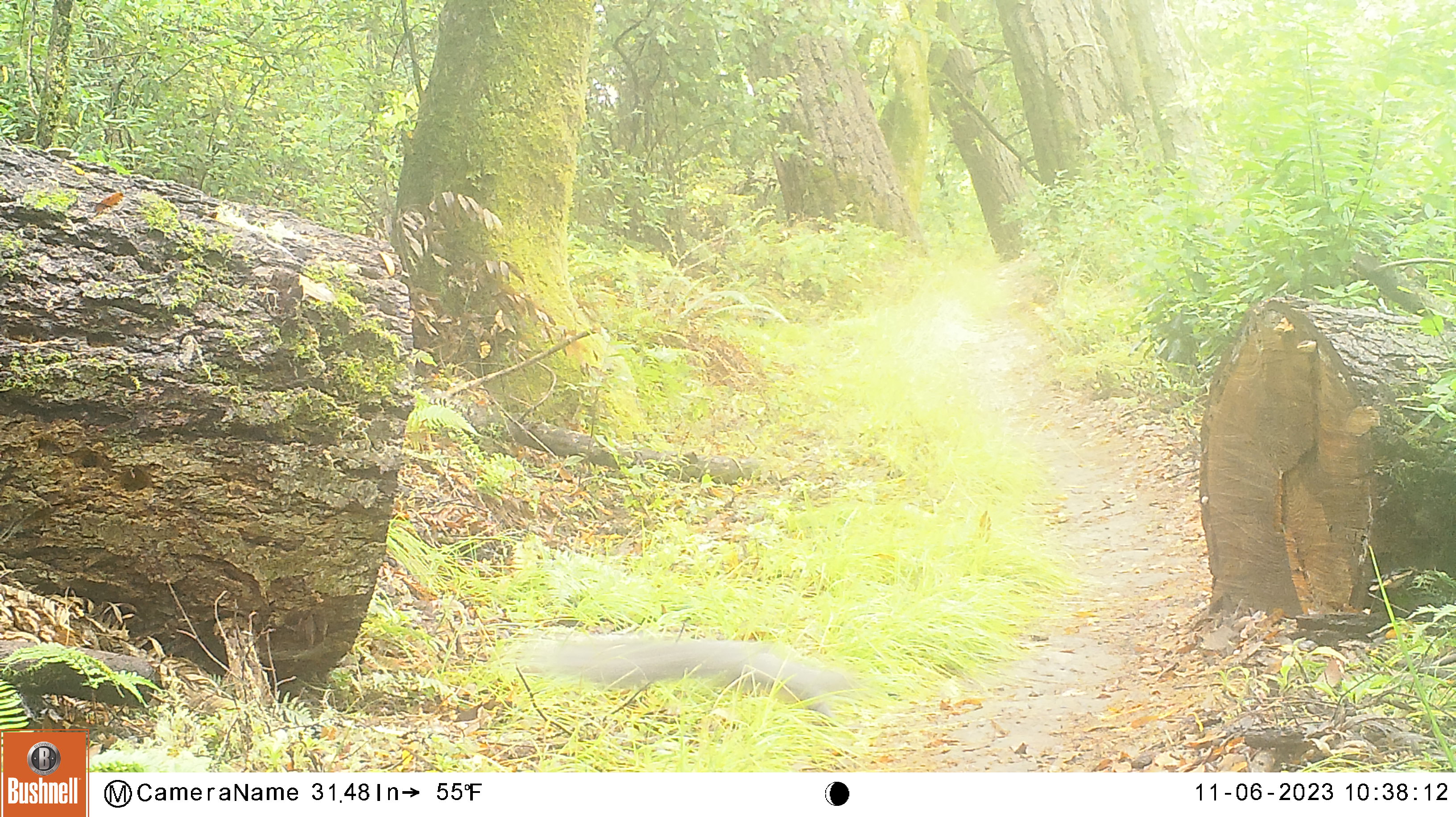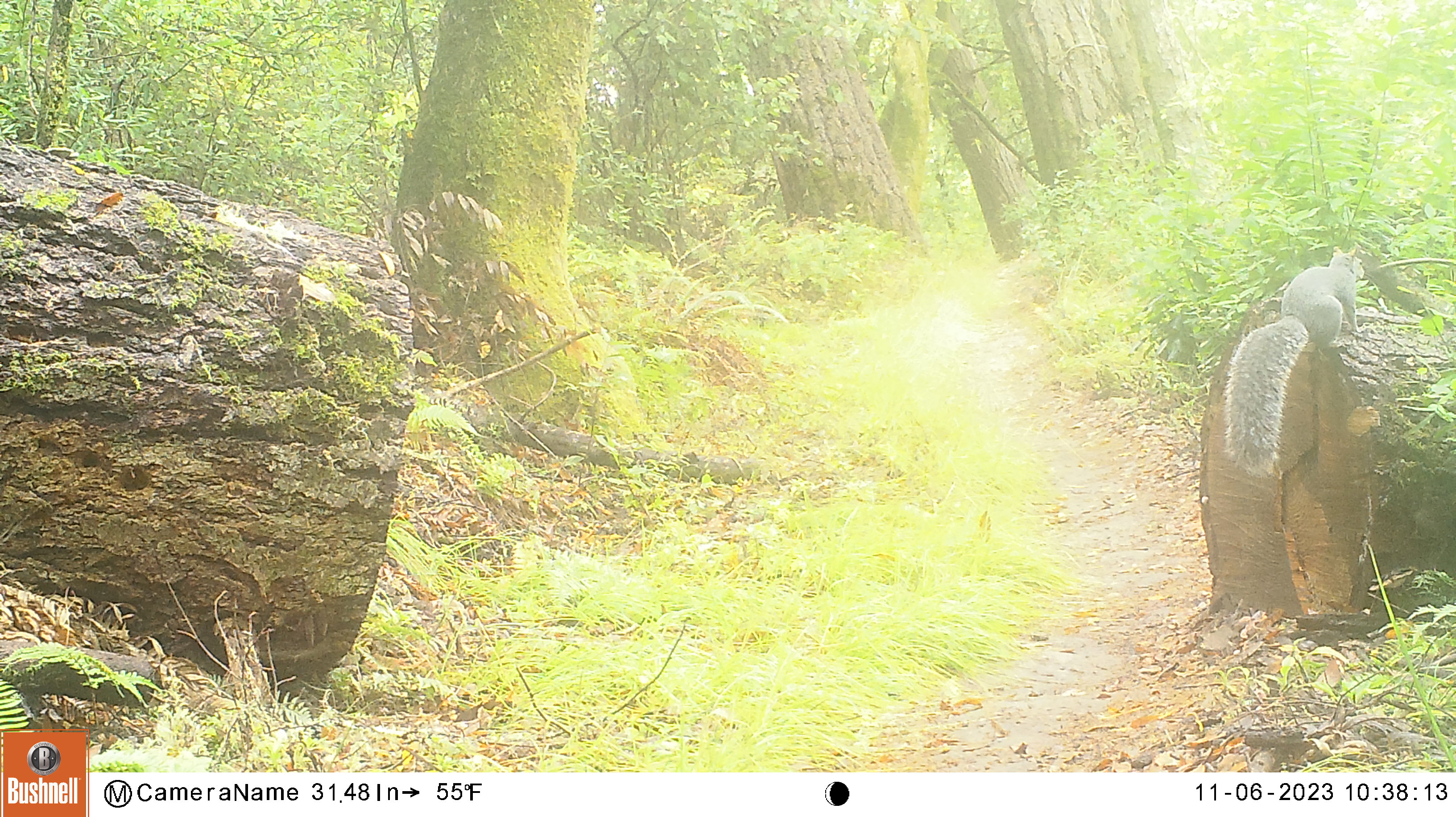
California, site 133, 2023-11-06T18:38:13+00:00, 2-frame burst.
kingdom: Animalia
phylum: Chordata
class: Mammalia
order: Rodentia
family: Sciuridae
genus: Sciurus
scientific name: Sciurus griseus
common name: western gray squirrel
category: western grey squirrel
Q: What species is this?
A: Western grey squirrel (western gray squirrel) (Sciurus griseus).